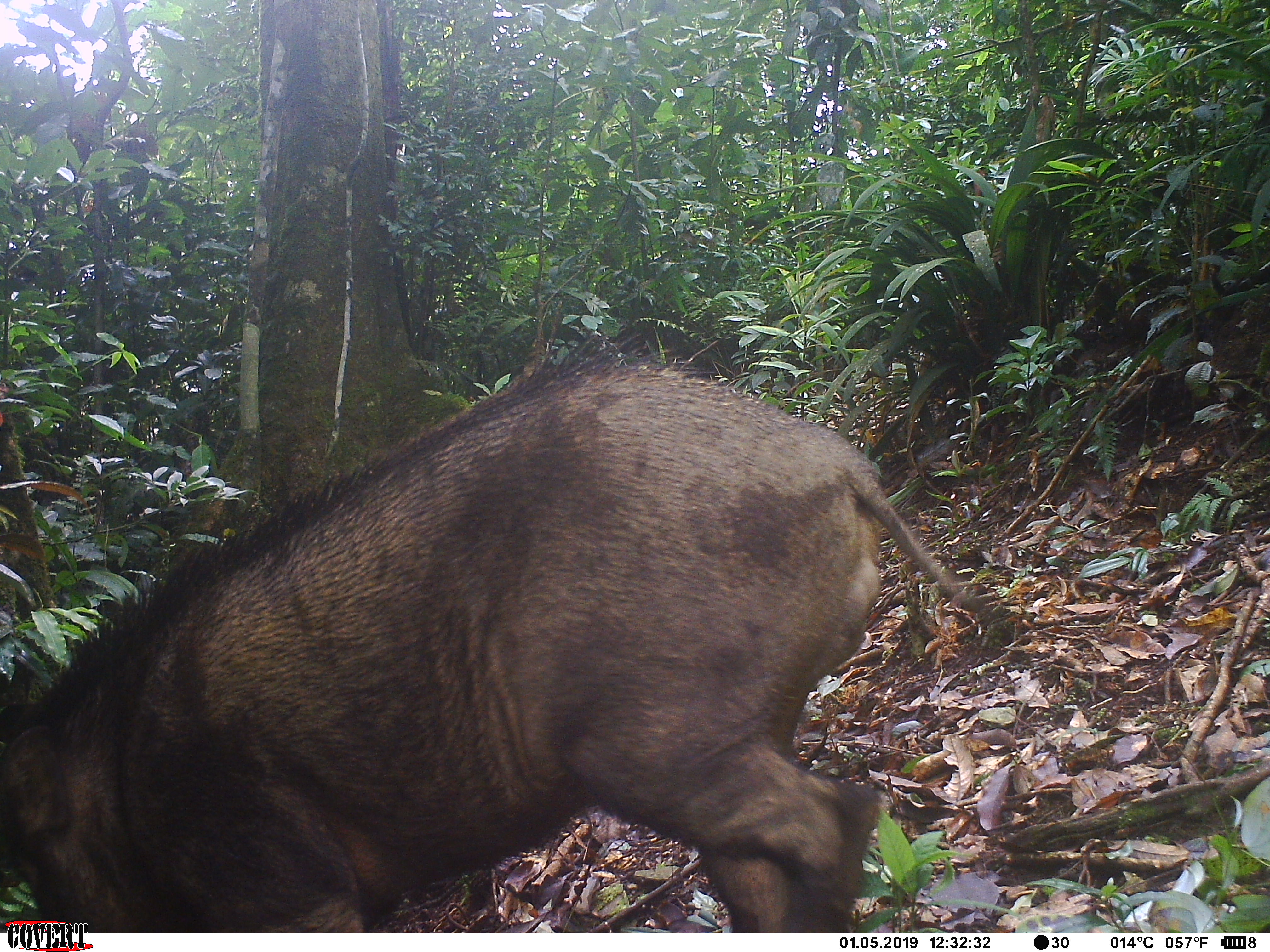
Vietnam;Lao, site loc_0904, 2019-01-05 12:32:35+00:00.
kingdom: Animalia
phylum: Chordata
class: Mammalia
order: Artiodactyla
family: Suidae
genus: Sus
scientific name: Sus scrofa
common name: eurasian wild pig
Eurasian wild pig (Sus scrofa). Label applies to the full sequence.